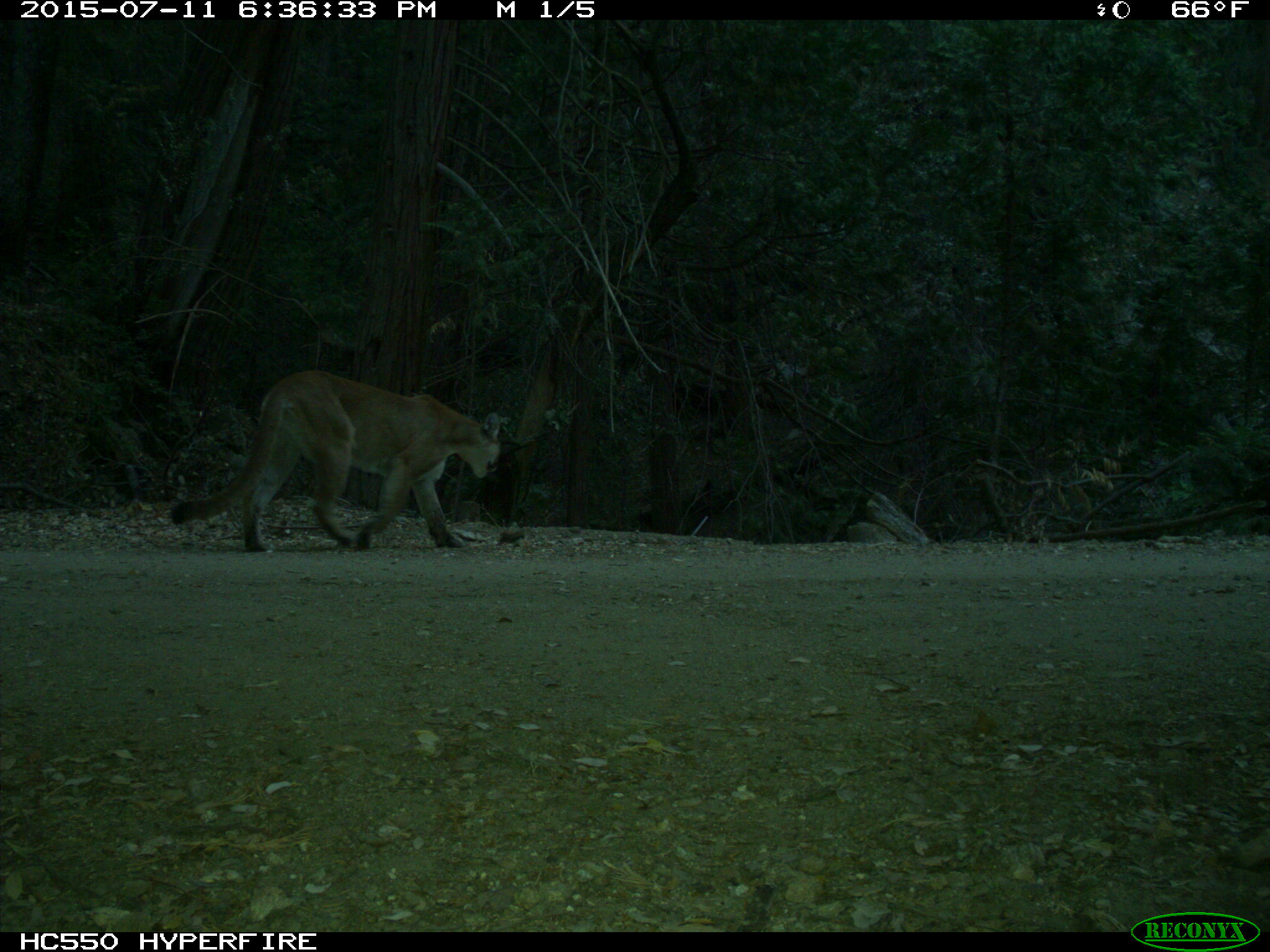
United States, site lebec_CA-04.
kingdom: Animalia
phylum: Chordata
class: Mammalia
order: Carnivora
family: Felidae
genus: Puma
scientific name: Puma concolor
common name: mountain lion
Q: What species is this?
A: Puma concolor (mountain lion).